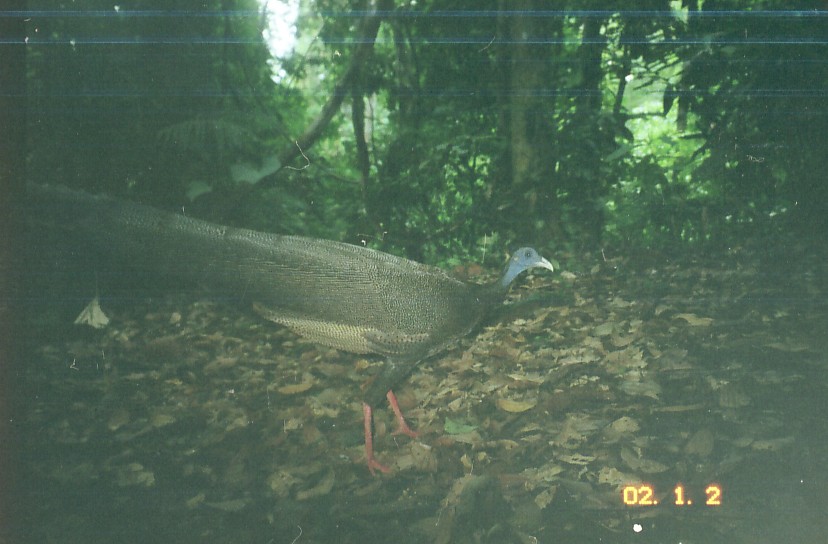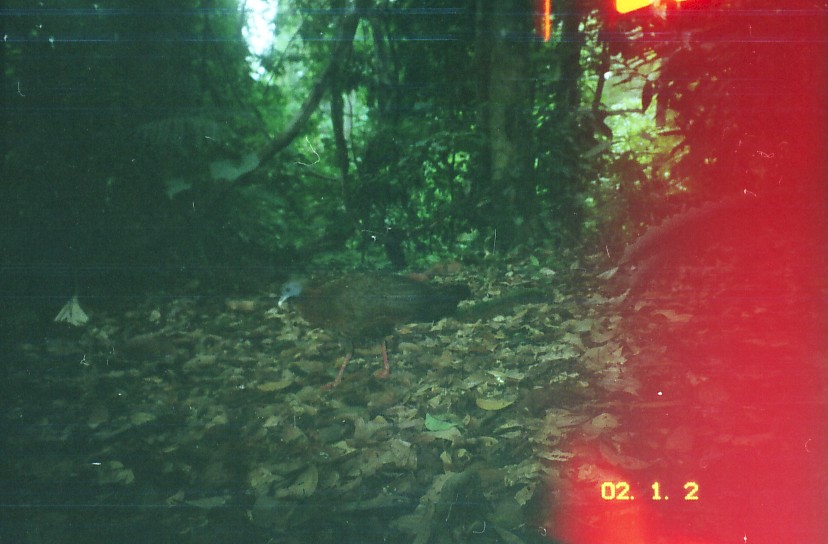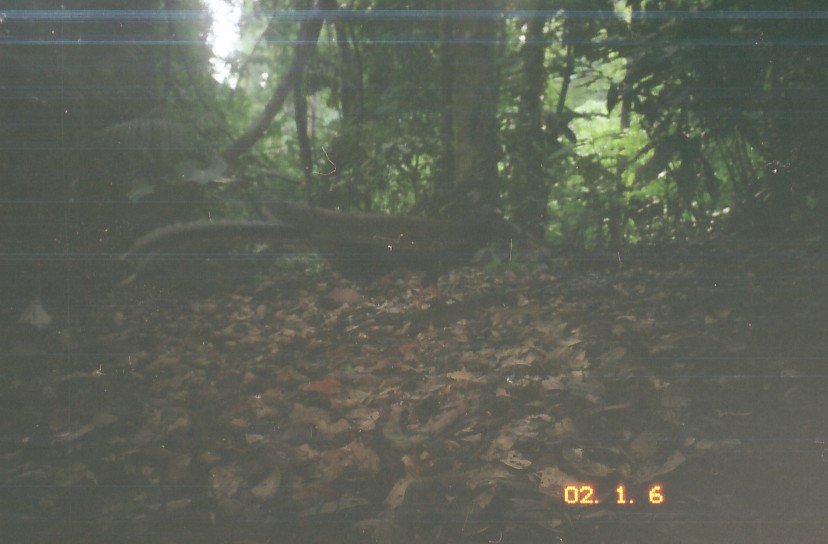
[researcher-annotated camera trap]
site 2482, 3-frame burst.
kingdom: Animalia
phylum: Chordata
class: Aves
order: Galliformes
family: Phasianidae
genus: Argusianus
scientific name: Argusianus argus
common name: great argus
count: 1